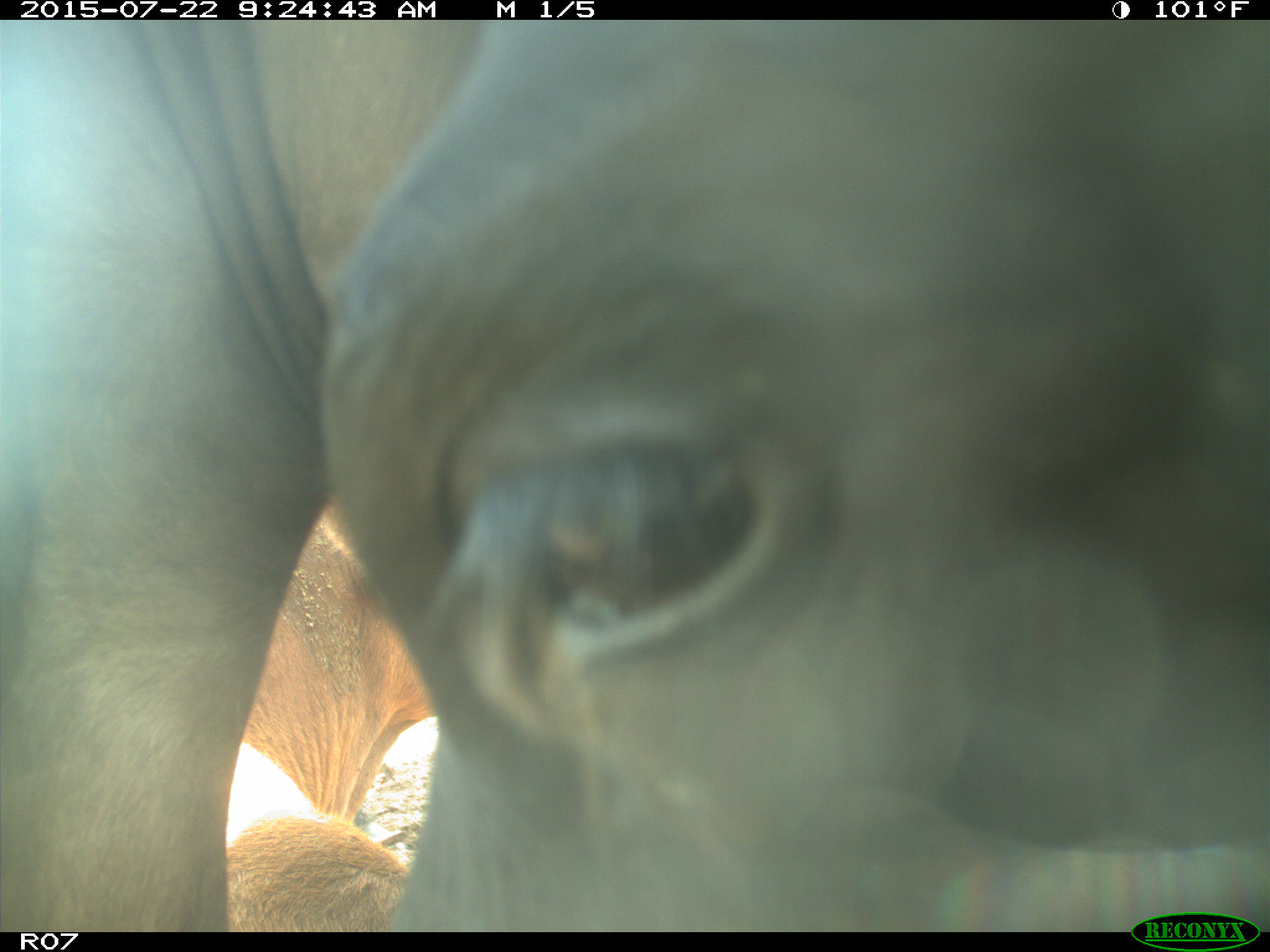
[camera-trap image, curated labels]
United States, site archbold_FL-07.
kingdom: Animalia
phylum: Chordata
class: Mammalia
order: Artiodactyla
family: Bovidae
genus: Bos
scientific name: Bos taurus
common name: domestic cow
Bos taurus (domestic cow).